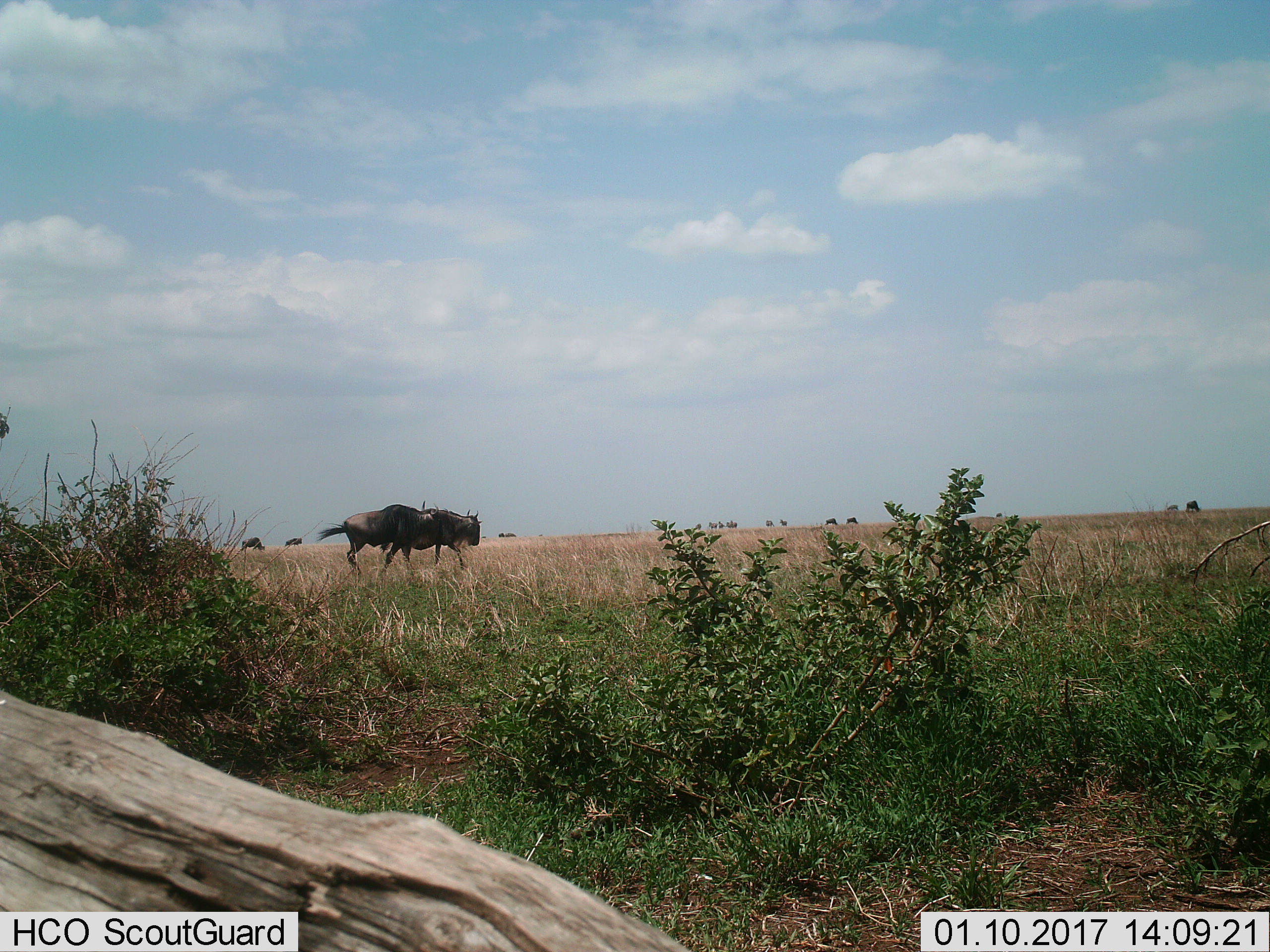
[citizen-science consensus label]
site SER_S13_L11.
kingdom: Animalia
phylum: Chordata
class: Mammalia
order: Artiodactyla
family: Bovidae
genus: Connochaetes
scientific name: Connochaetes taurinus taurinus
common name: blue wildebeest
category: wildebeestblue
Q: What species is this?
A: Wildebeestblue (blue wildebeest) (Connochaetes taurinus taurinus).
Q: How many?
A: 11-50.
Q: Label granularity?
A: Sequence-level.